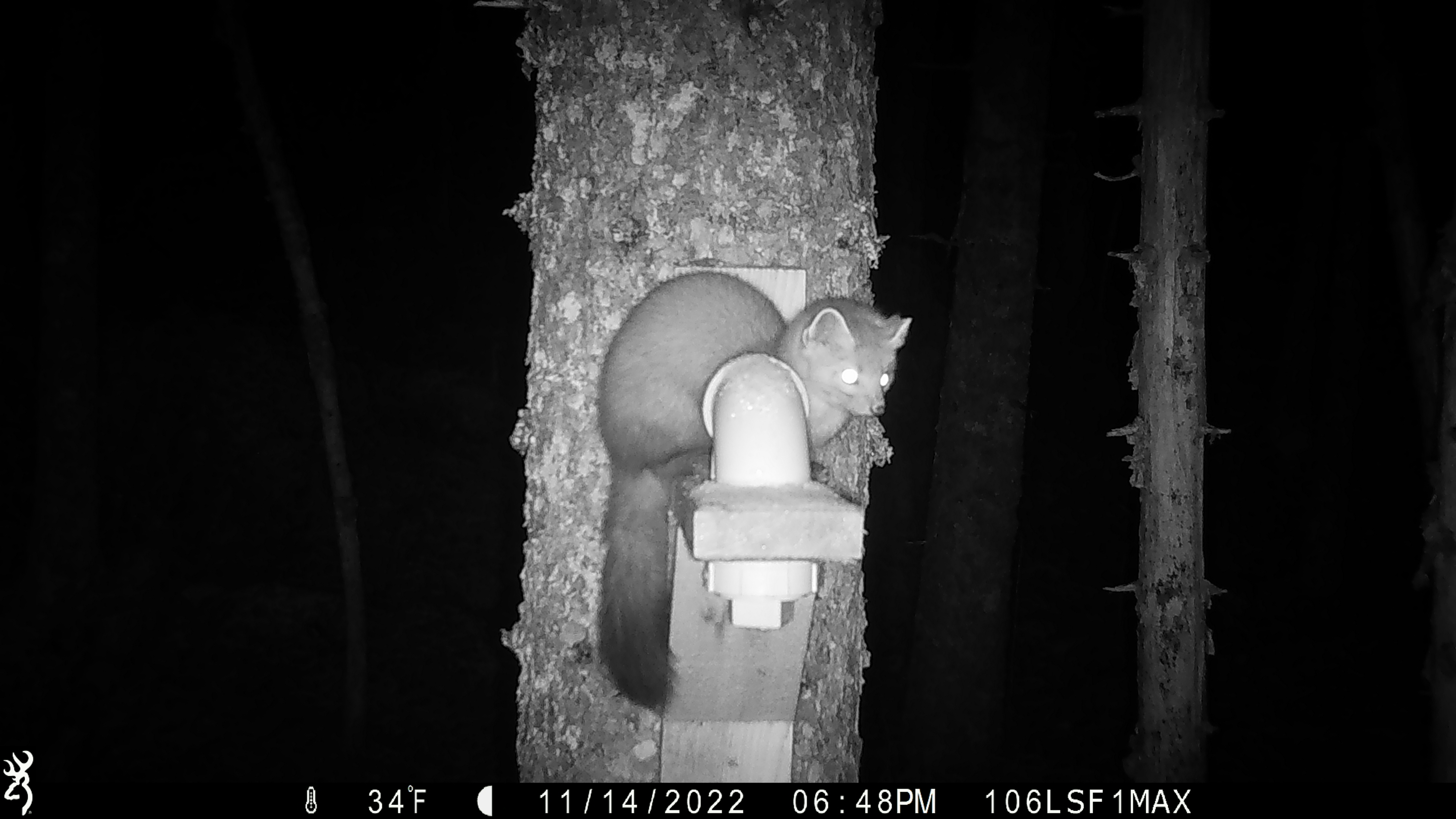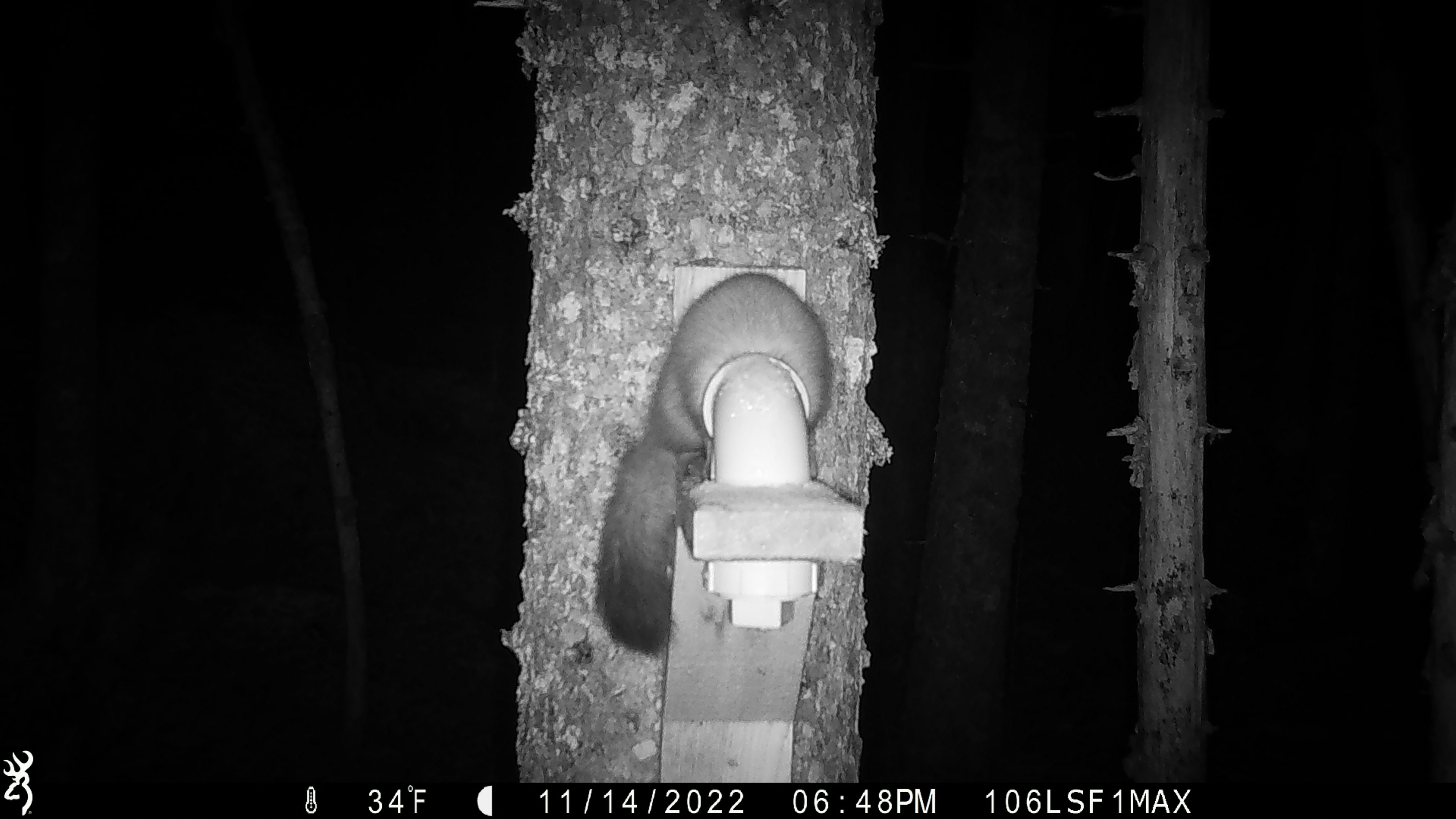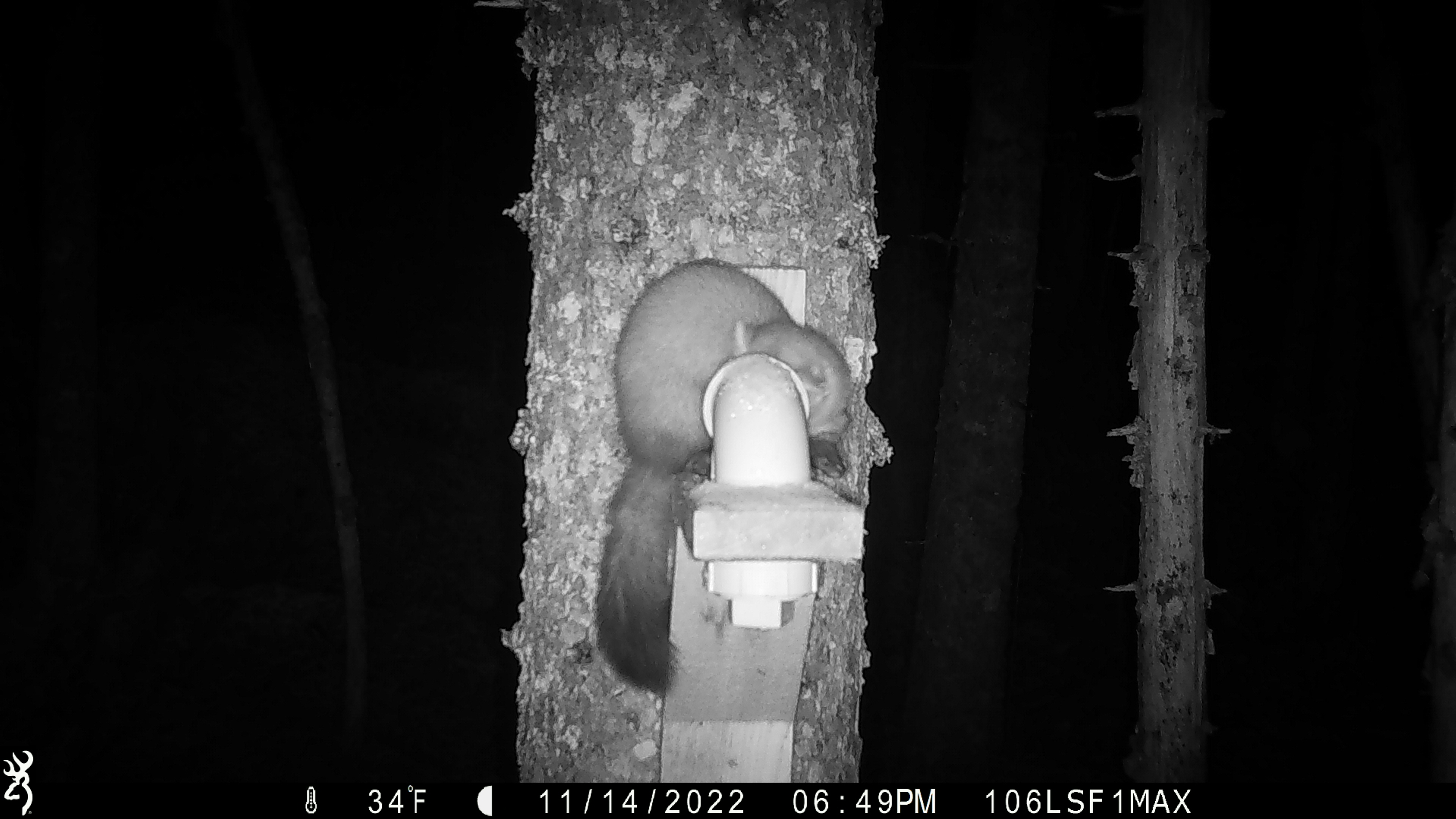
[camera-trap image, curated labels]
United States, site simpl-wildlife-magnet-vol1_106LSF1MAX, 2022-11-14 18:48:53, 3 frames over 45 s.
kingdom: Animalia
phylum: Chordata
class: Mammalia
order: Carnivora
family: Mustelidae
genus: Martes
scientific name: Martes americana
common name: american marten